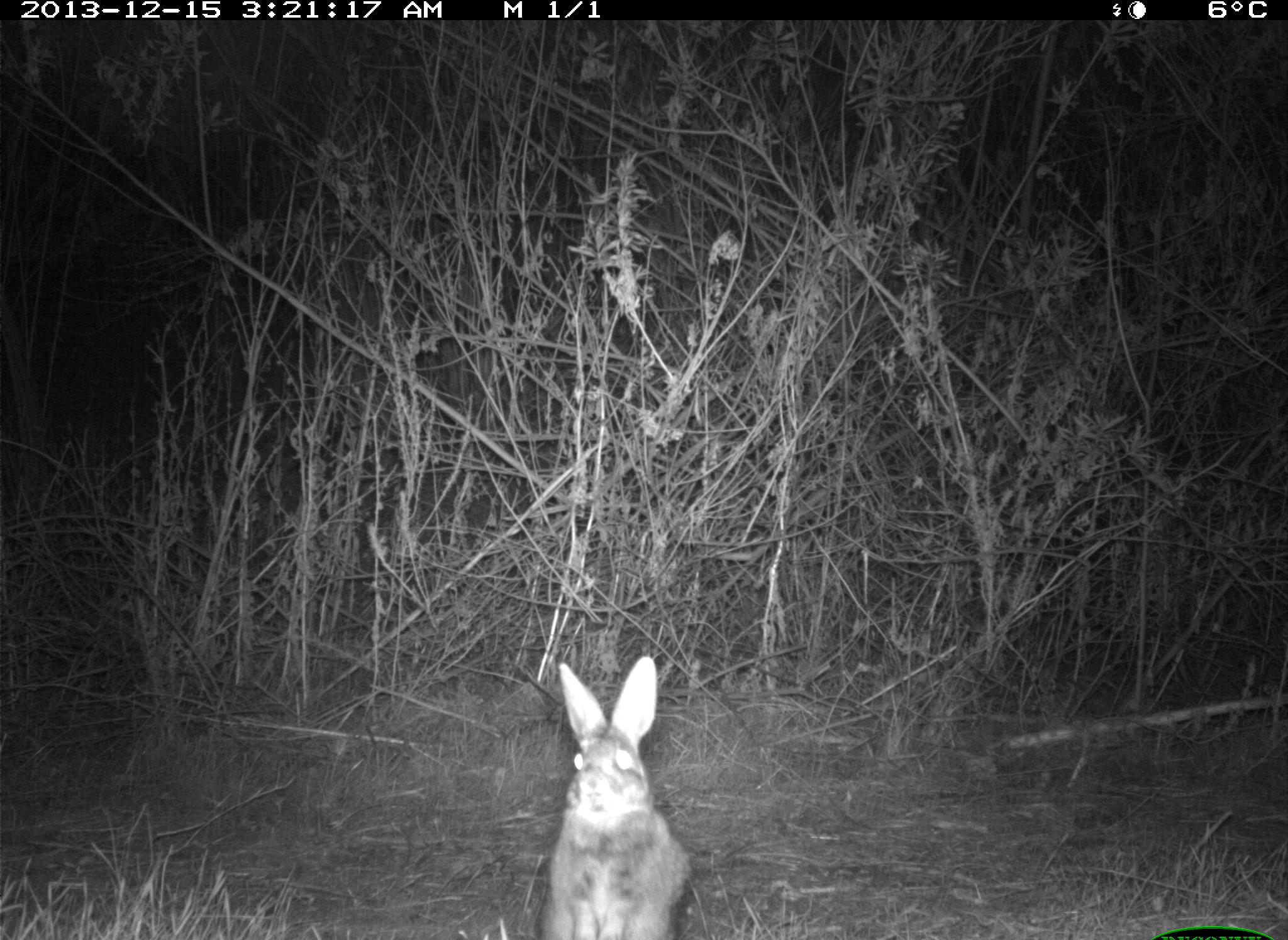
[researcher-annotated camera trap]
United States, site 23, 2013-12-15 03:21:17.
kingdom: Animalia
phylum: Chordata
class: Mammalia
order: Lagomorpha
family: Leporidae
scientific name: Leporidae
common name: rabbits and hares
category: rabbit